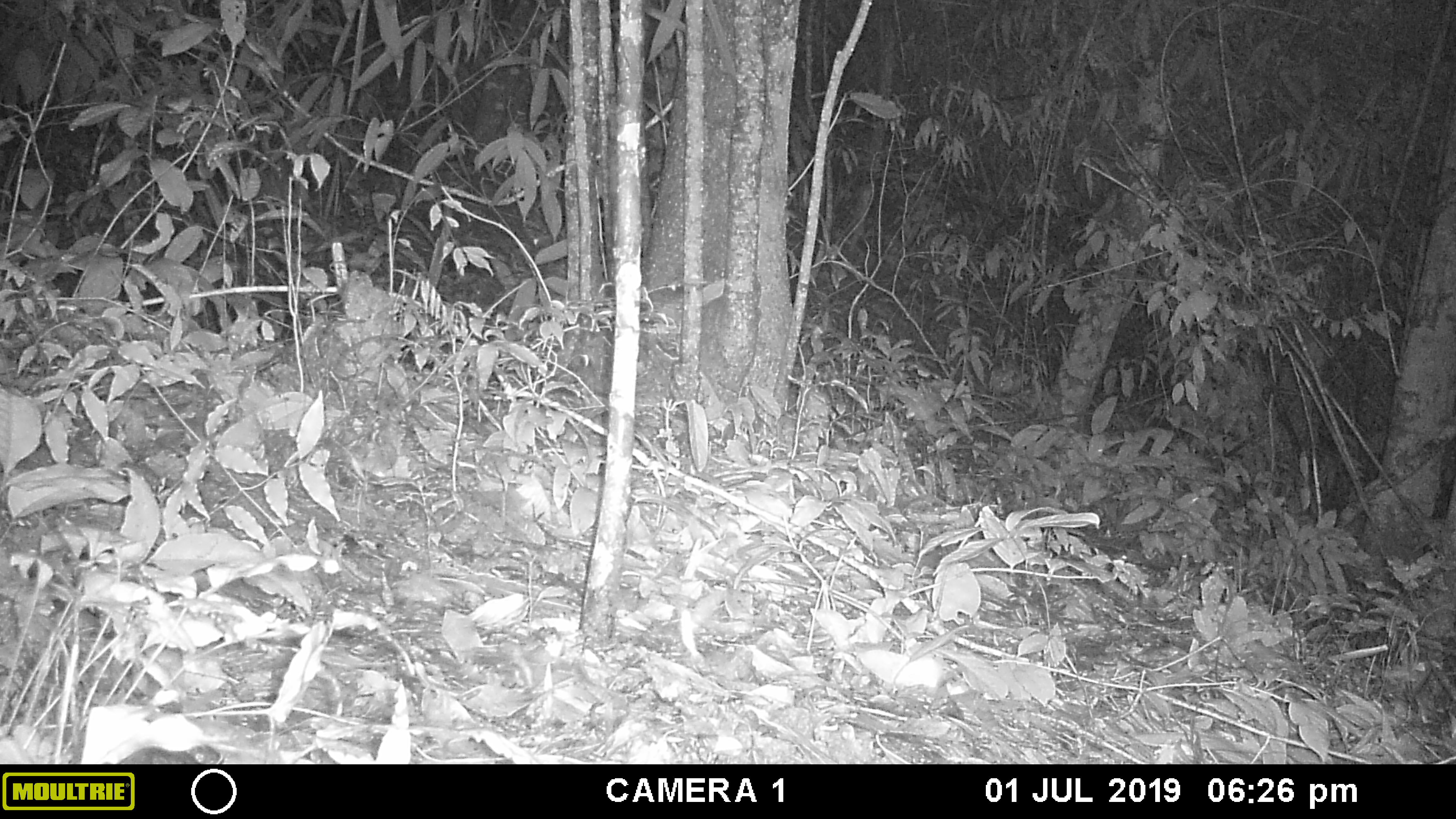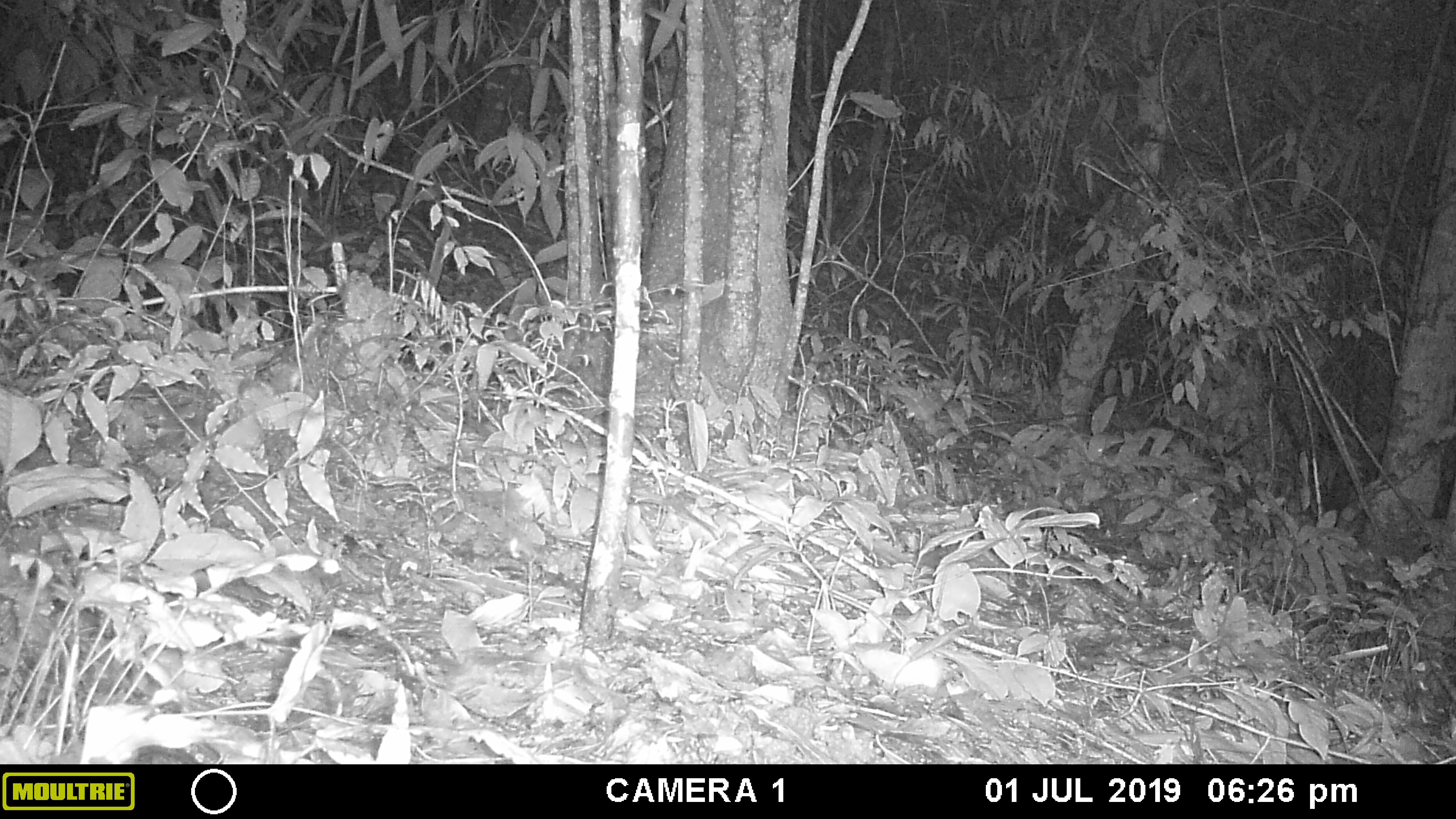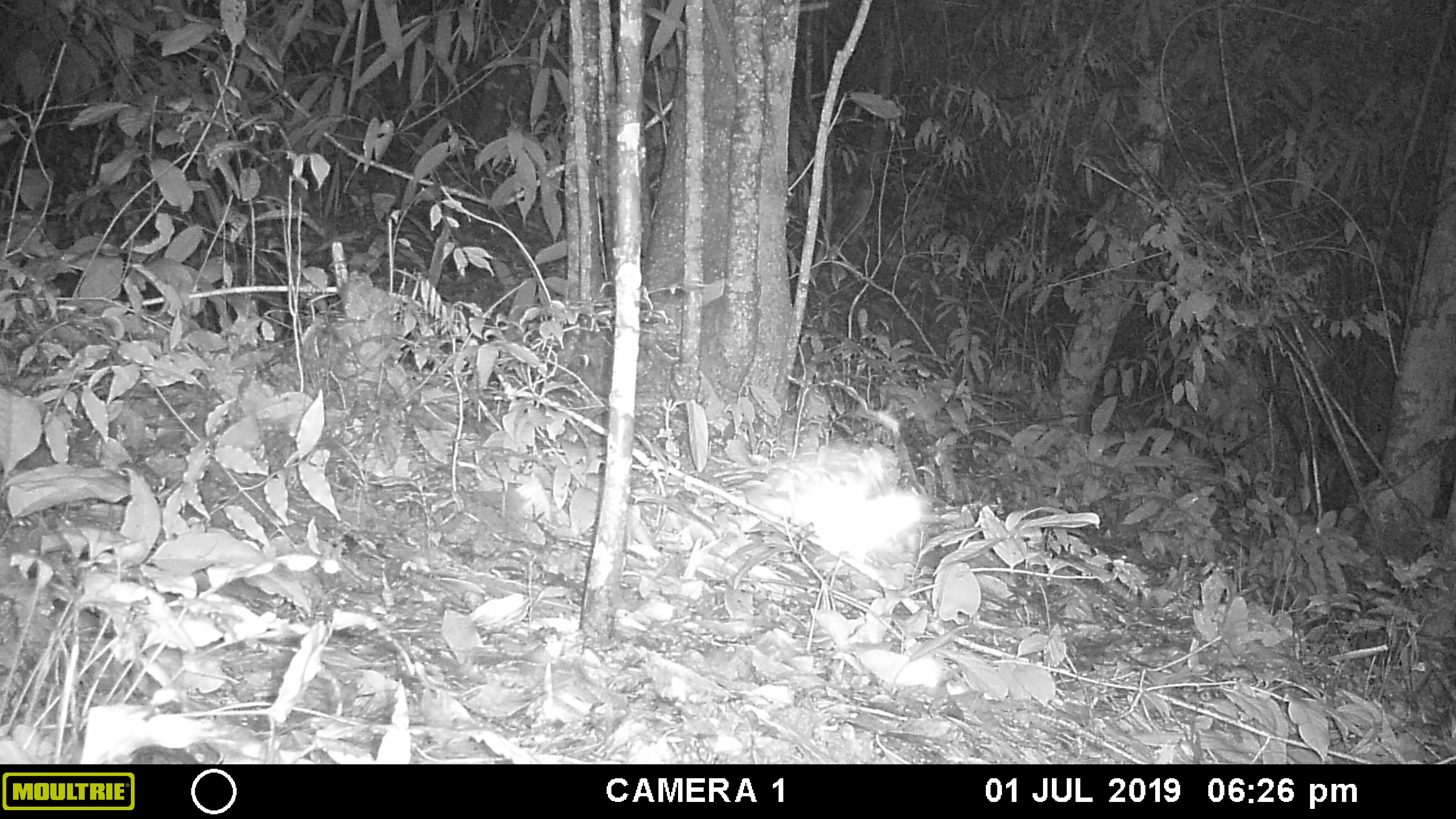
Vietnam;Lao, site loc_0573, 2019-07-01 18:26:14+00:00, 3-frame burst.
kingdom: Animalia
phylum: Arthropoda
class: Insecta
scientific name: Insecta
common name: insect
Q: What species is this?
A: Insect (Insecta).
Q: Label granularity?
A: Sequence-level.